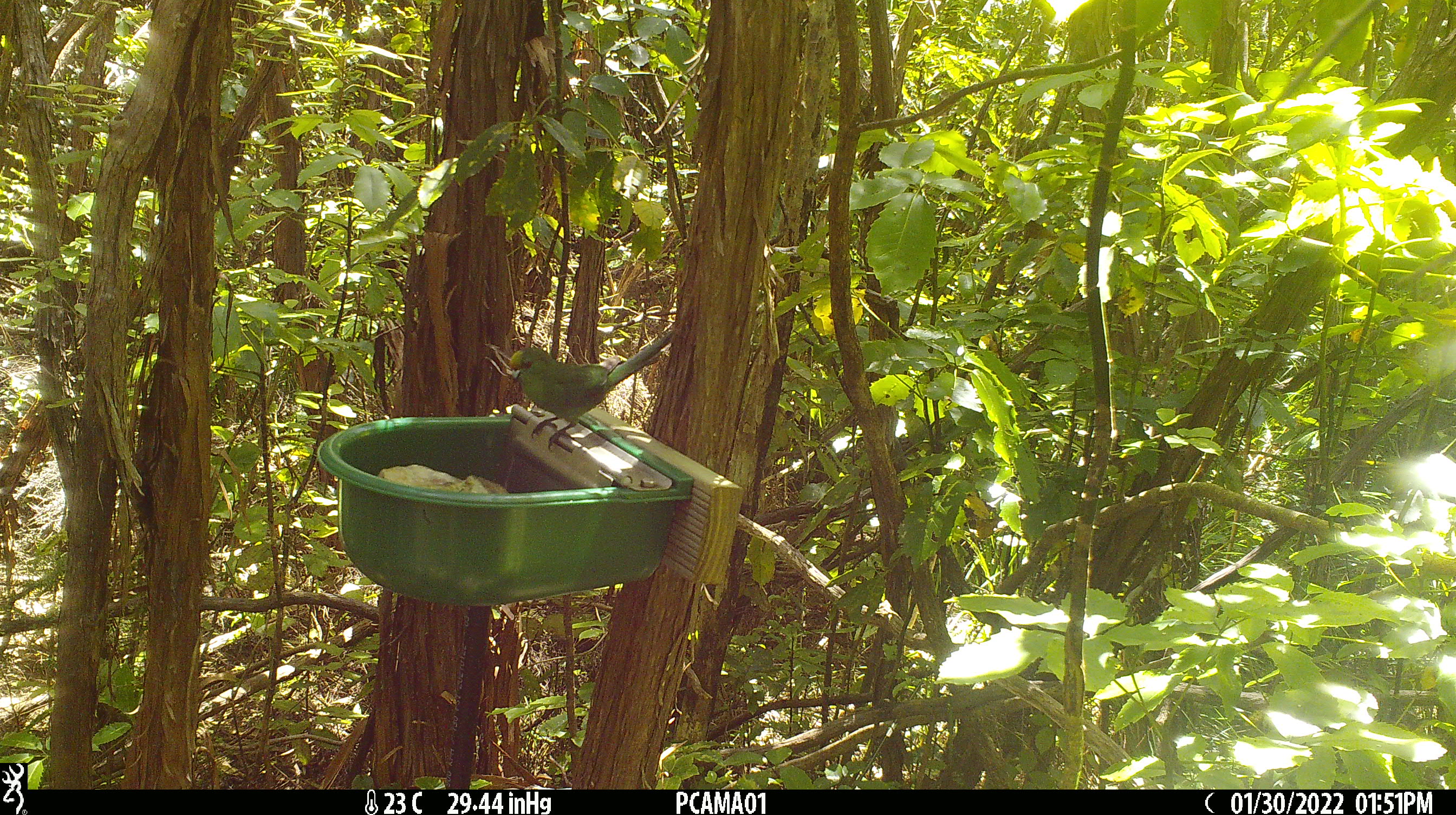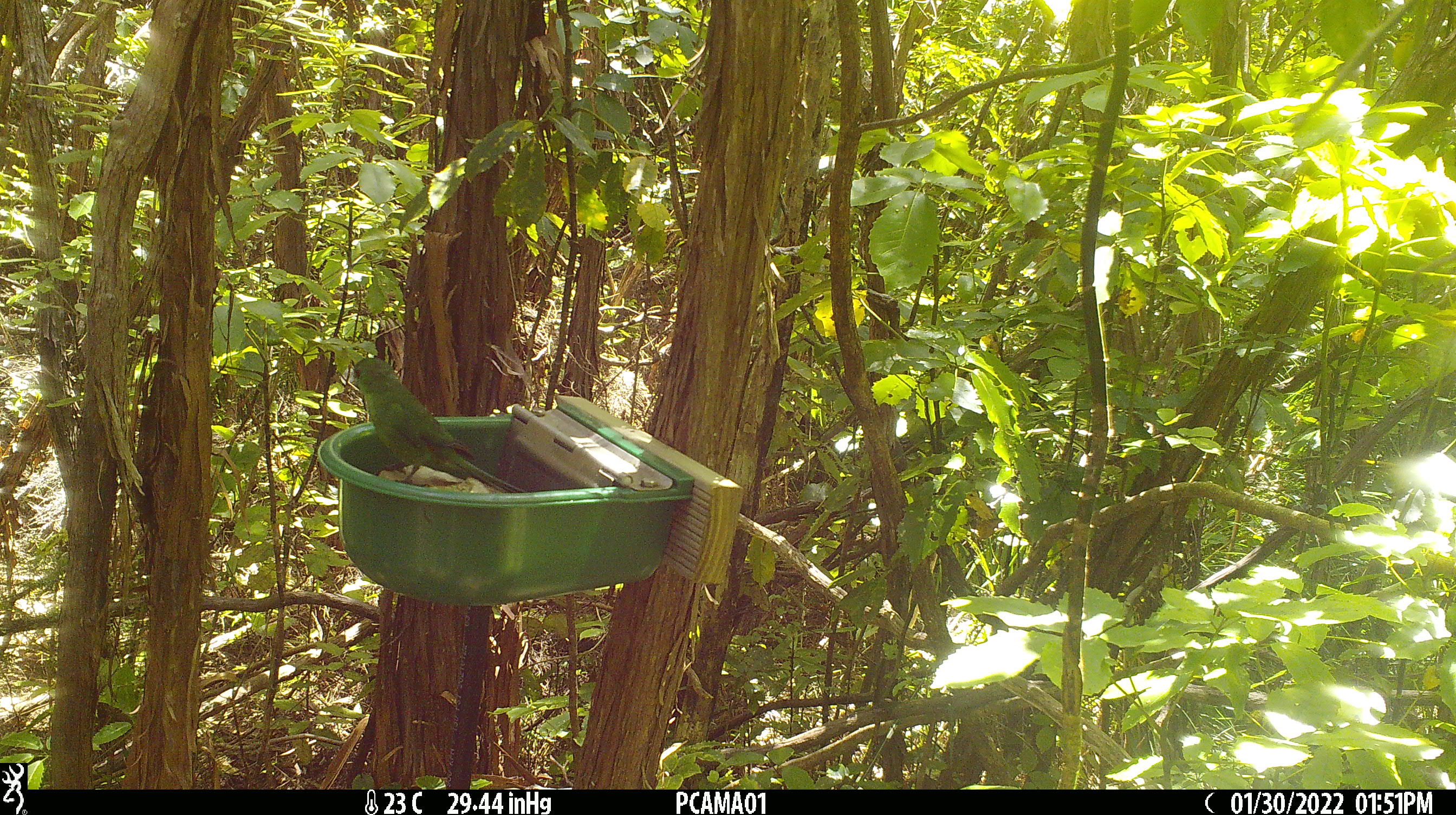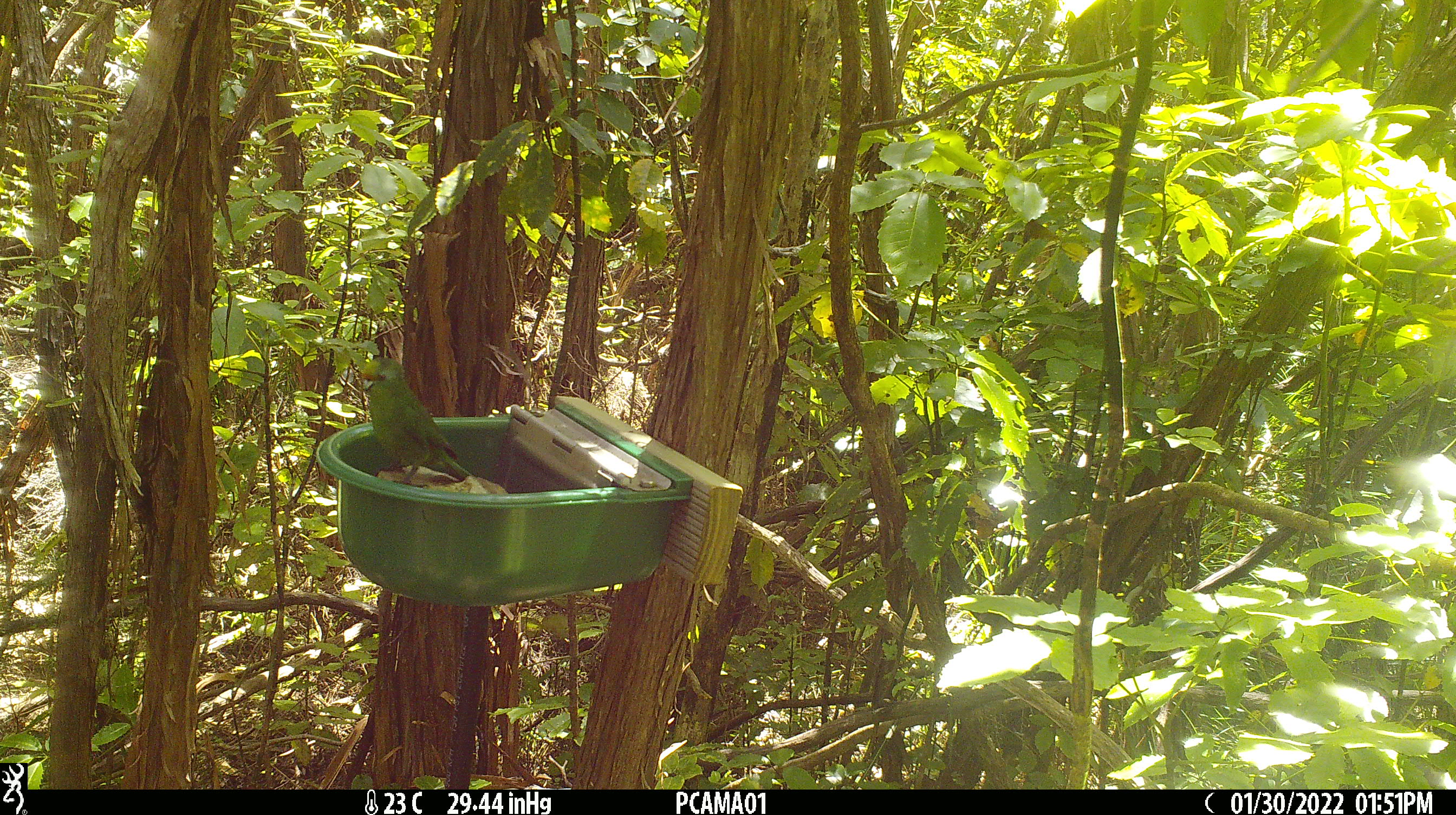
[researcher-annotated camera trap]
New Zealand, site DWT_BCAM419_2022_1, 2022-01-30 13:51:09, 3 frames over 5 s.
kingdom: Animalia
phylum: Chordata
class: Aves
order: Psittaciformes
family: Psittaculidae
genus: Cyanoramphus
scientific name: Cyanoramphus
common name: parakeet